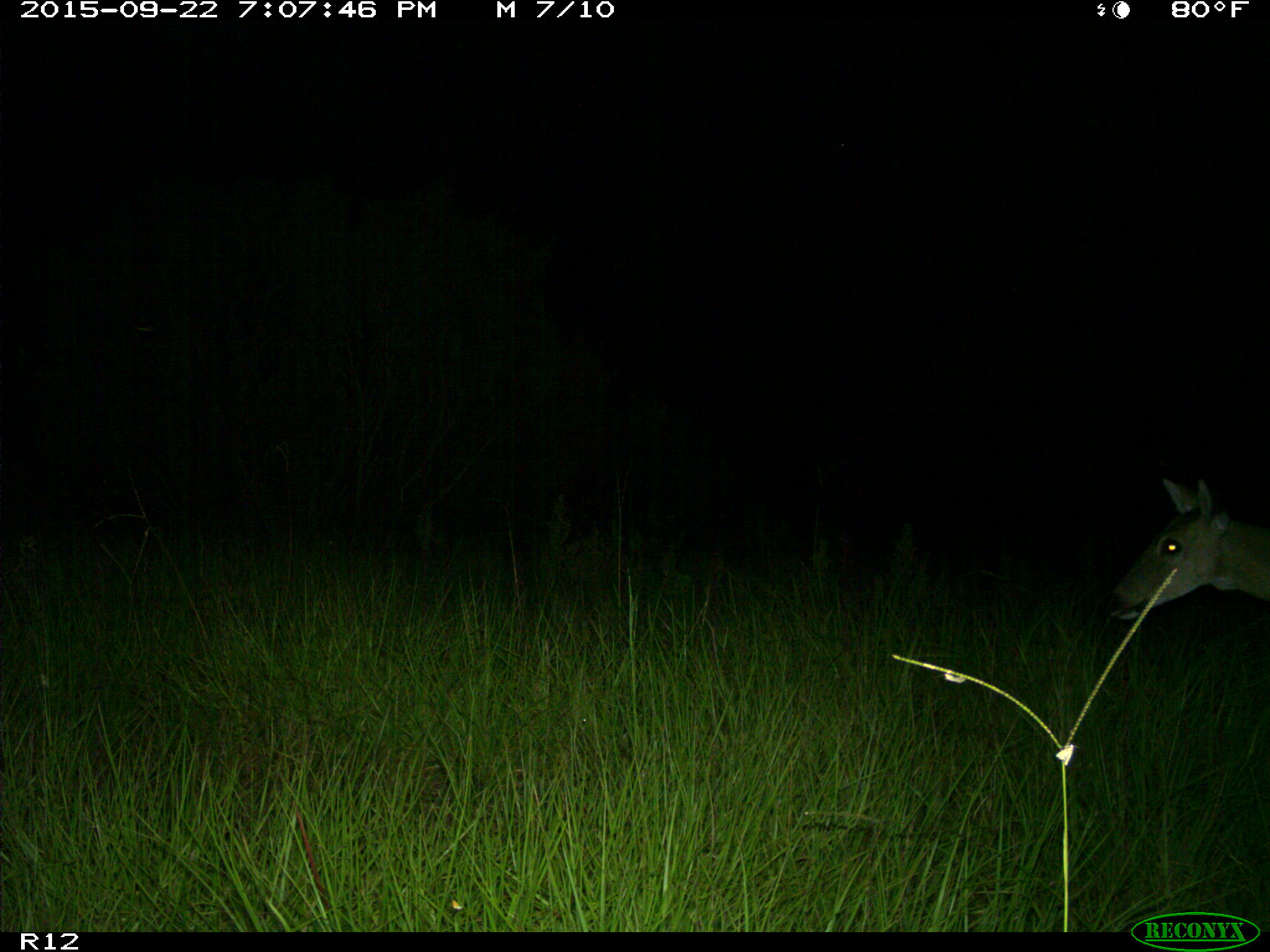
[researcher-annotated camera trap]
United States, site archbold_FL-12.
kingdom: Animalia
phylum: Chordata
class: Mammalia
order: Artiodactyla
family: Cervidae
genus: Odocoileus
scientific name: Odocoileus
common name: deer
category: unidentified deer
Unidentified deer (deer) (Odocoileus).